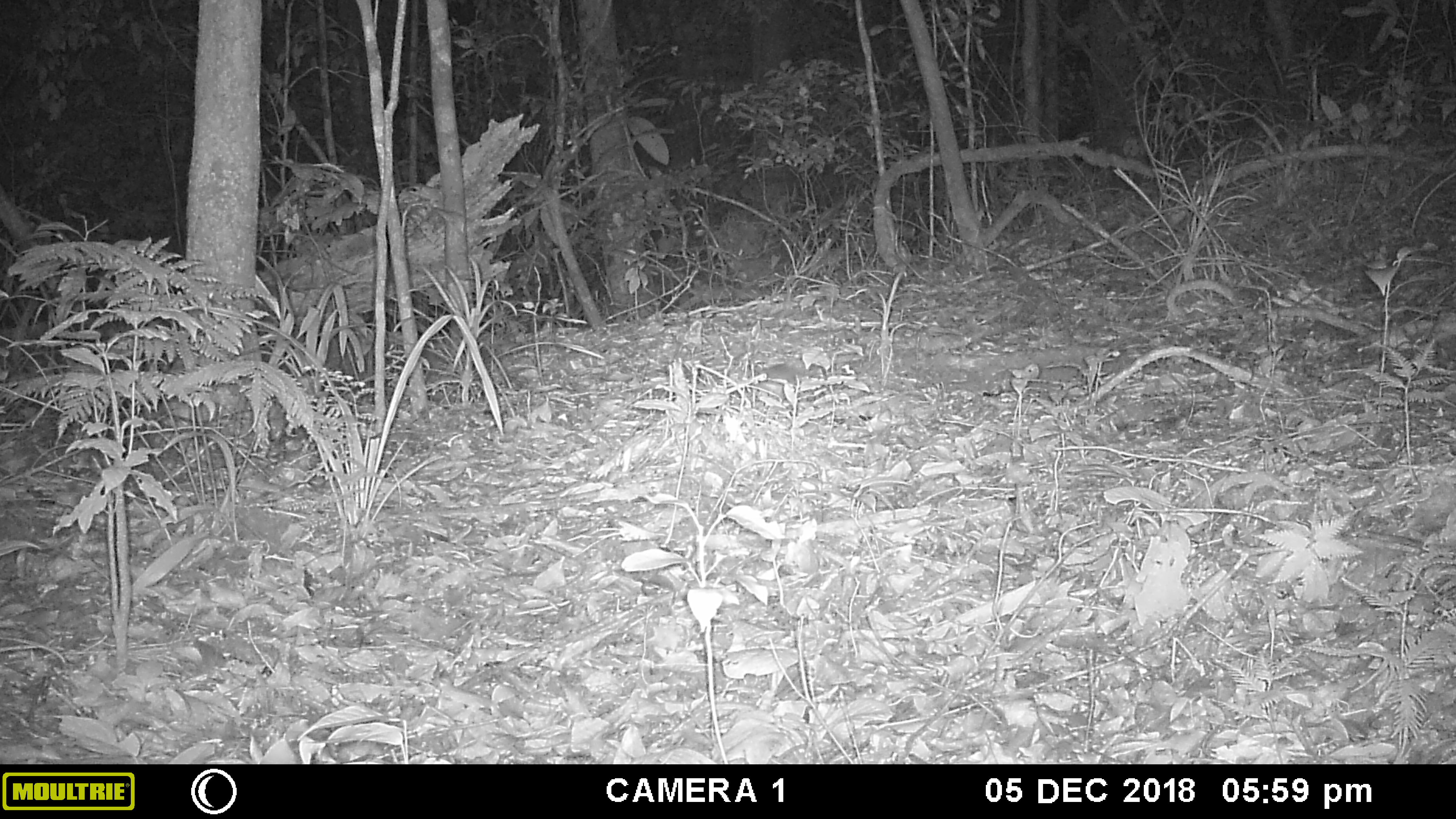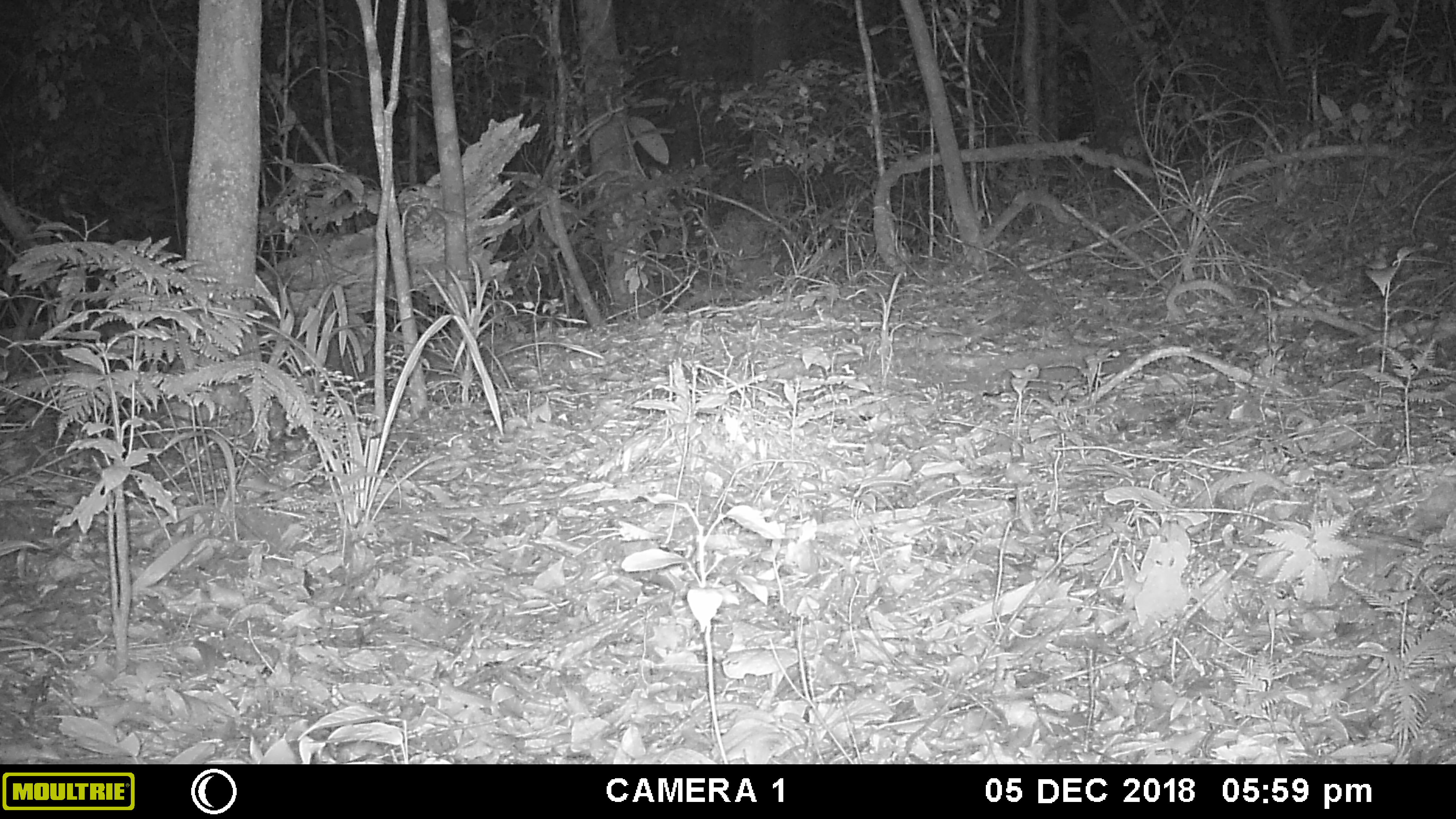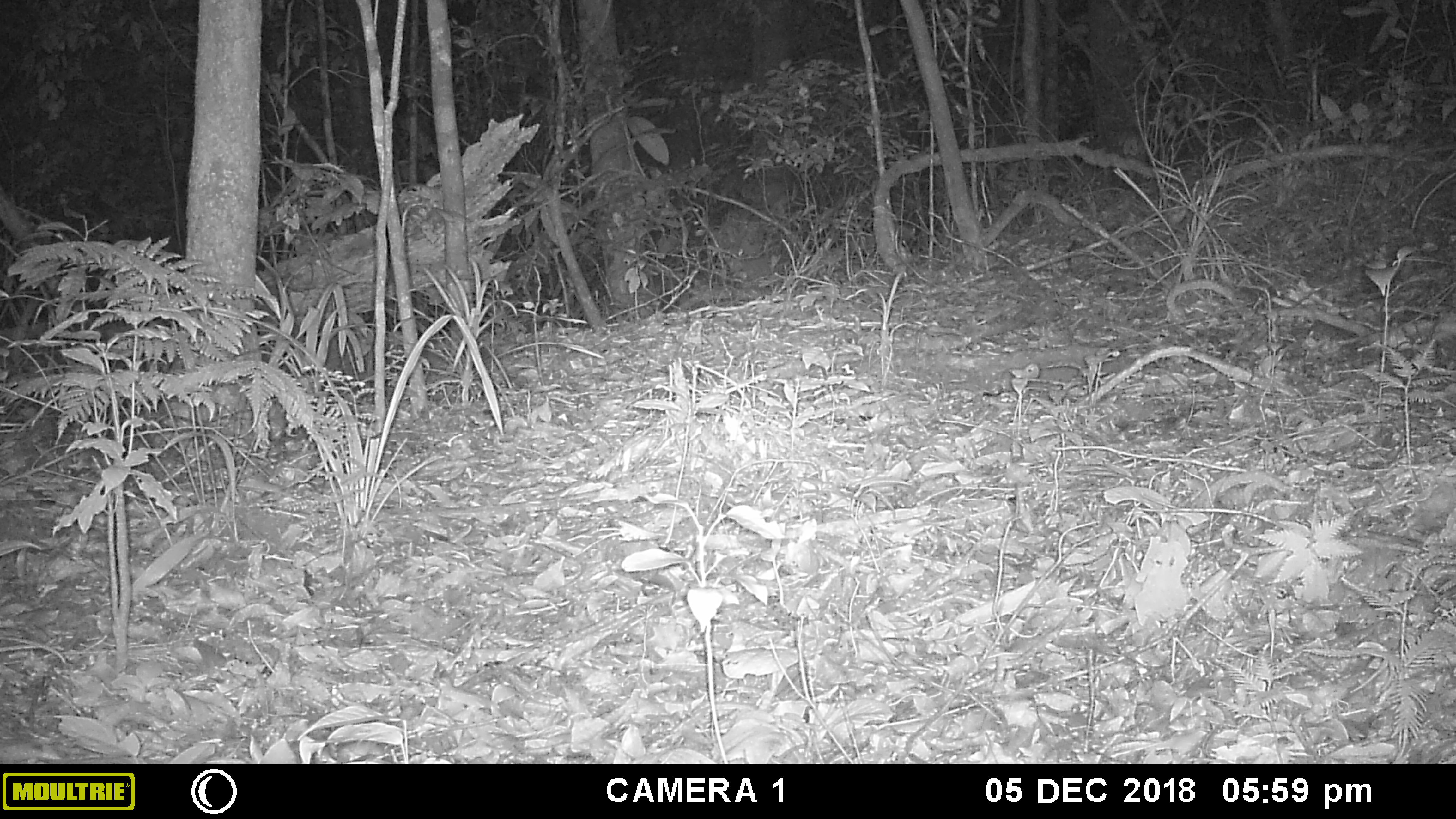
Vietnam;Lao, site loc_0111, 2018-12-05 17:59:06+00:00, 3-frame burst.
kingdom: Animalia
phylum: Chordata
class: Mammalia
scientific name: Mammalia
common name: mammal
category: unidentified small mammal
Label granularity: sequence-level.